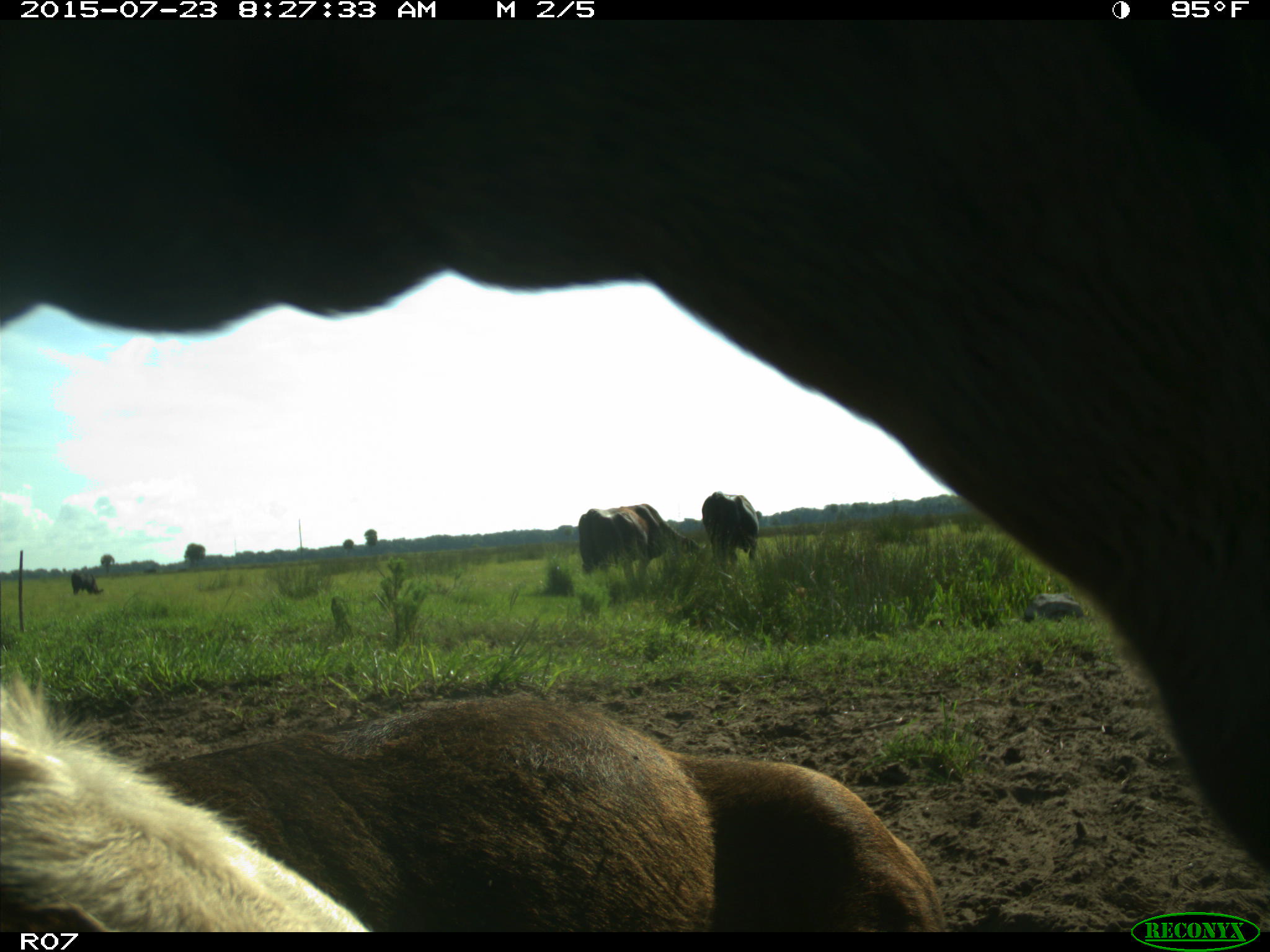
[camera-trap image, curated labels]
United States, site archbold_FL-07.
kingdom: Animalia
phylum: Chordata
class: Mammalia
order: Artiodactyla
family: Bovidae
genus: Bos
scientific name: Bos taurus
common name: domestic cow